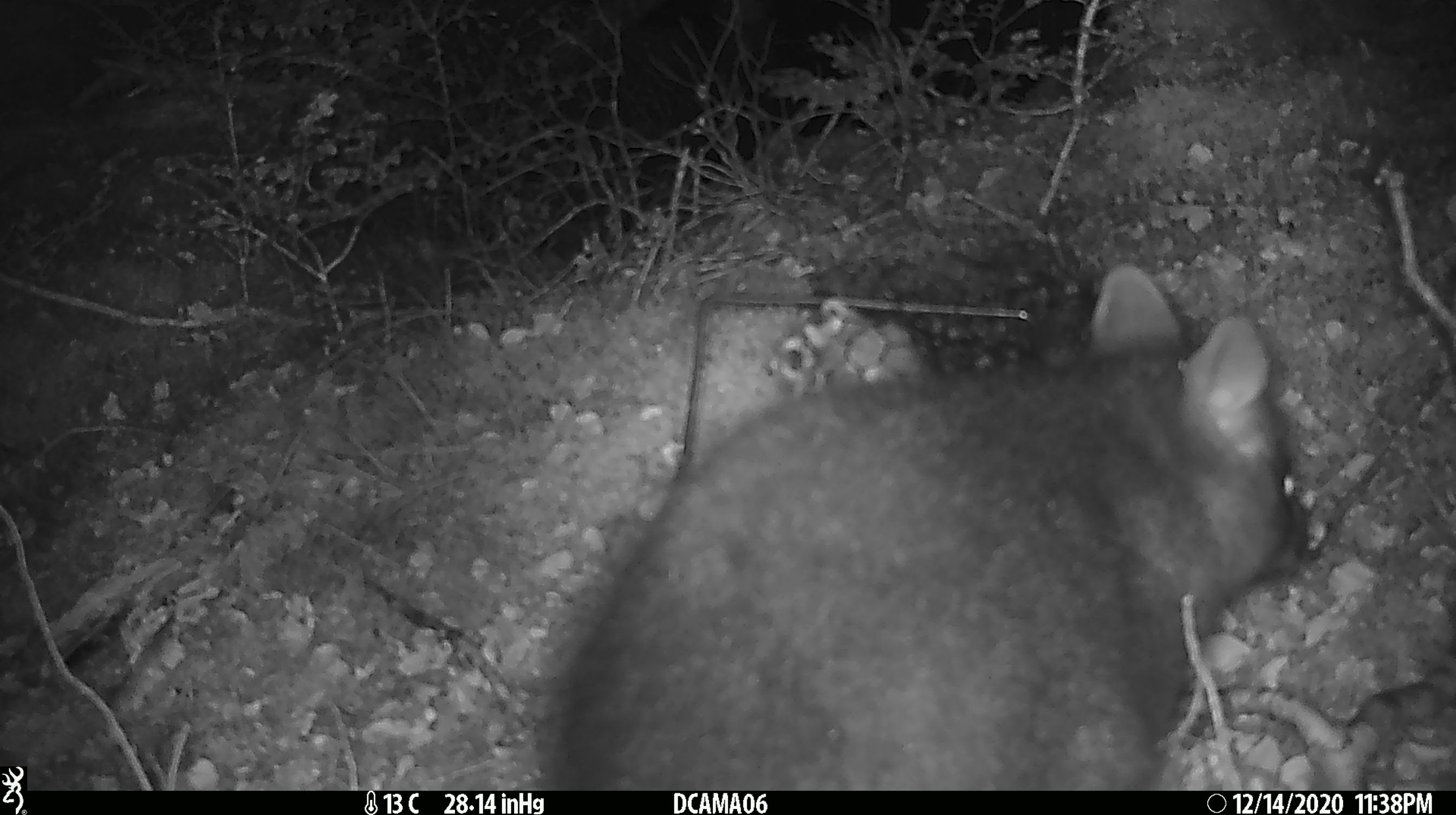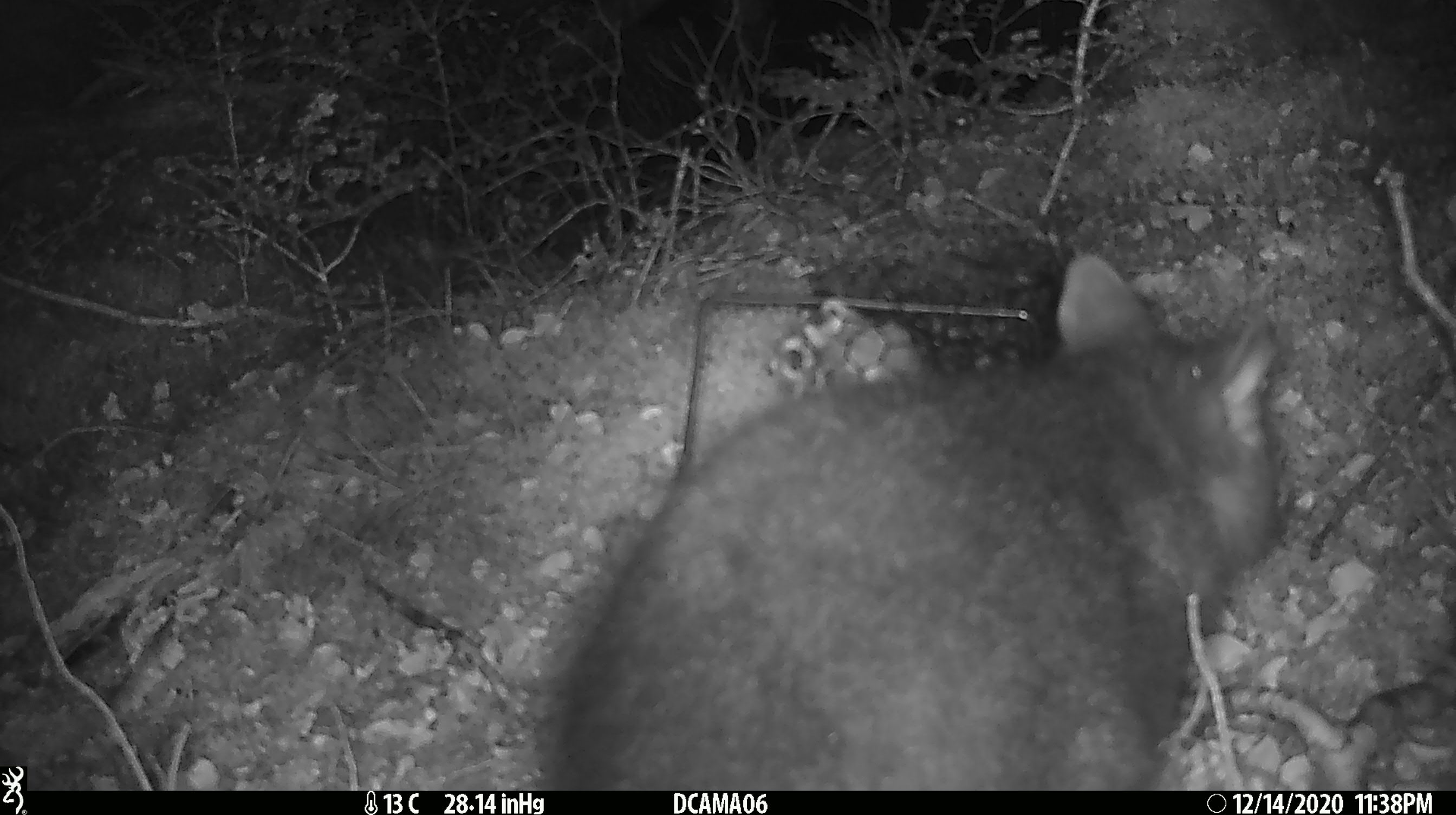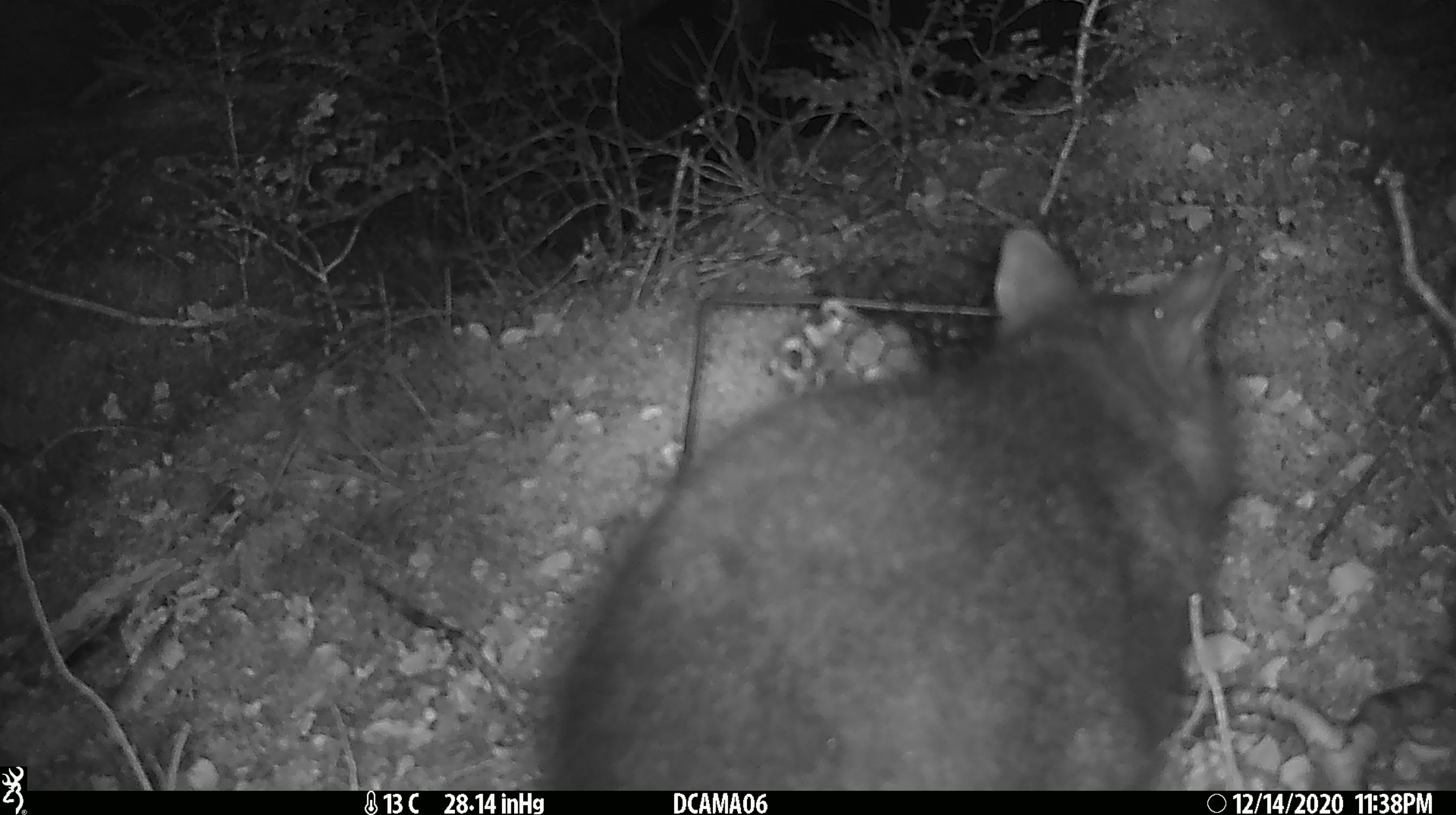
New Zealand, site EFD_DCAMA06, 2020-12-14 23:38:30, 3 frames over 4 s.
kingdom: Animalia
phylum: Chordata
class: Mammalia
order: Diprotodontia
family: Phalangeridae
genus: Trichosurus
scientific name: Trichosurus vulpecula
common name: common brushtail possum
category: possum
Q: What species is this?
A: Possum (common brushtail possum) (Trichosurus vulpecula).